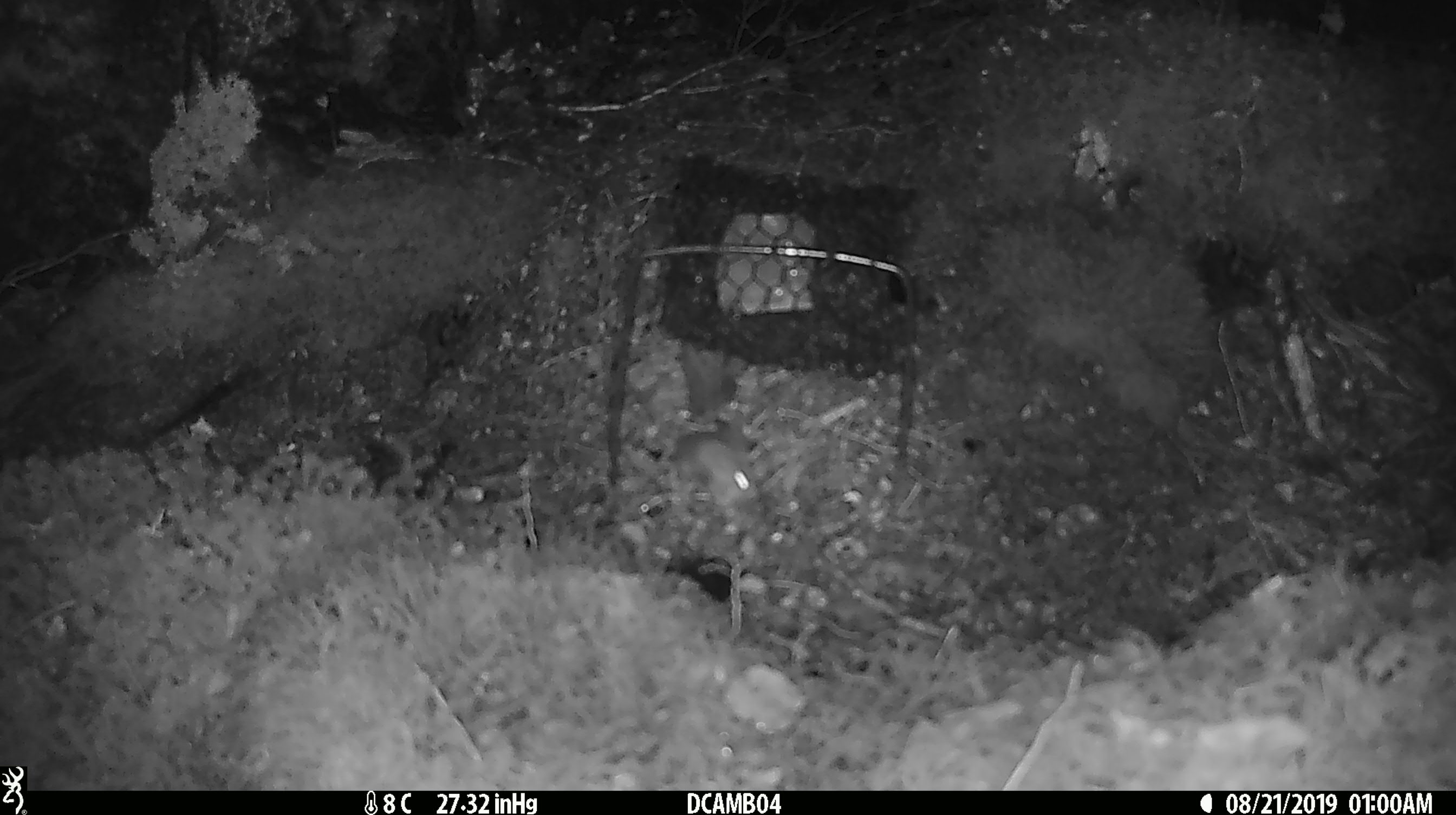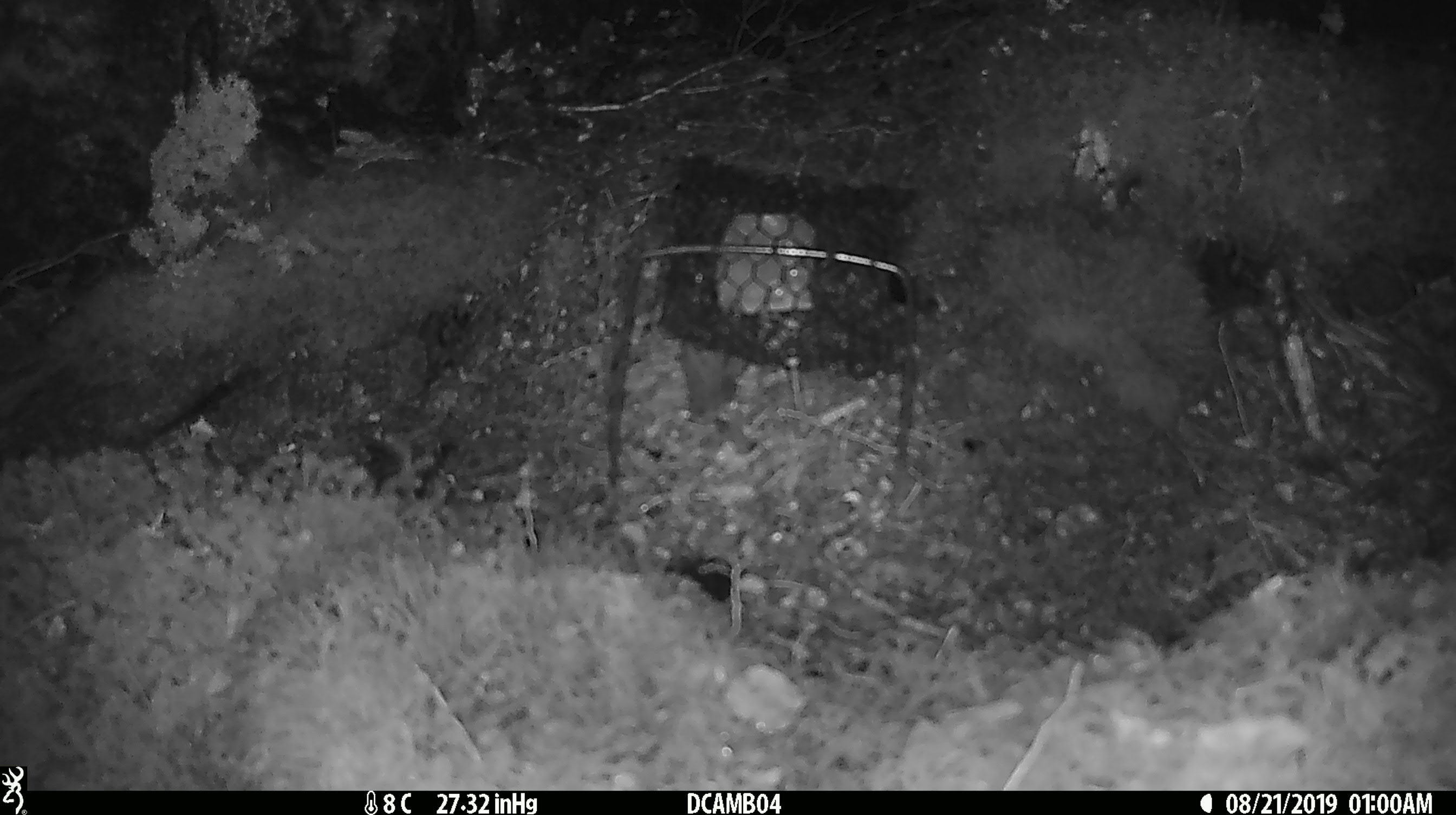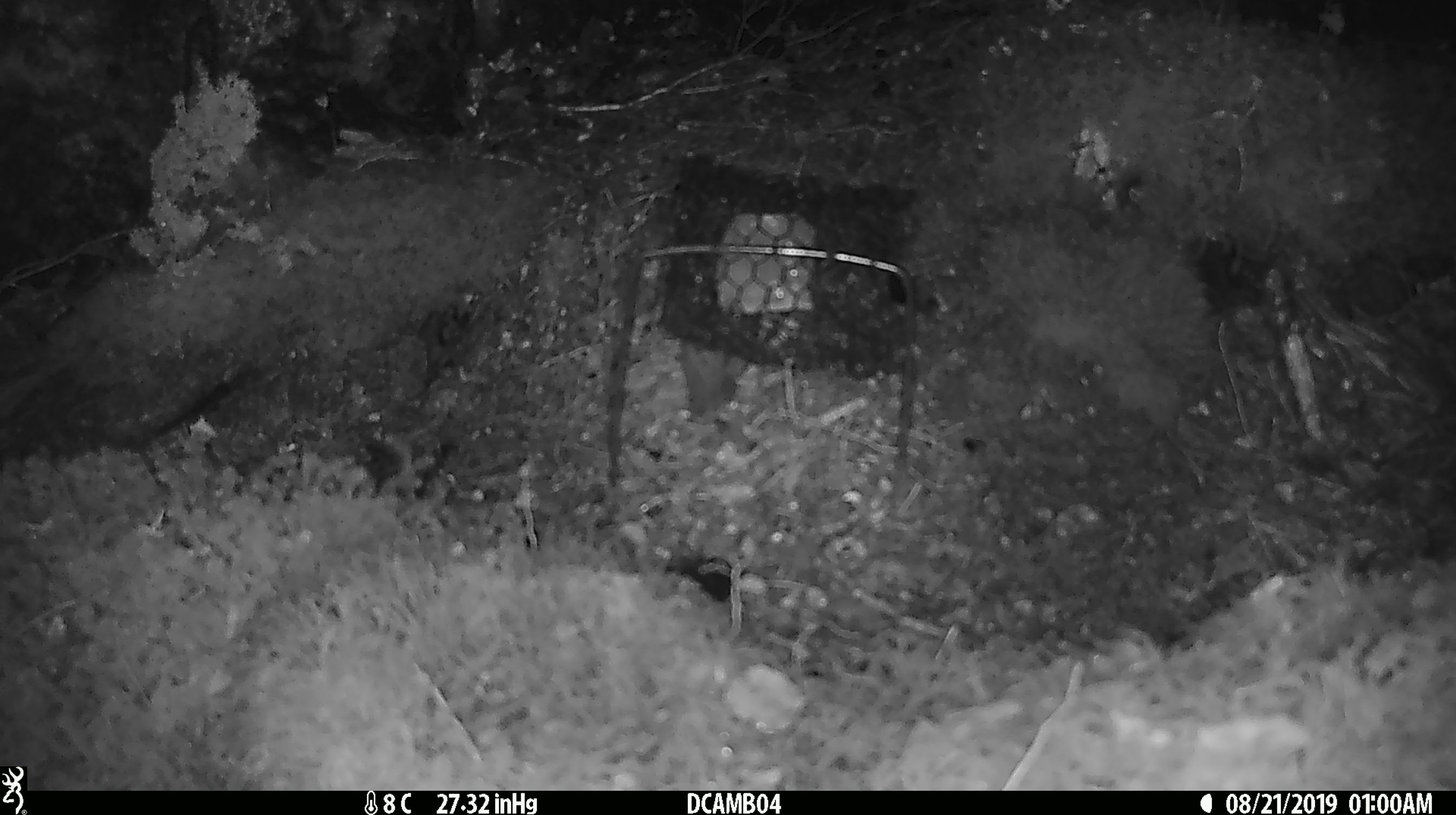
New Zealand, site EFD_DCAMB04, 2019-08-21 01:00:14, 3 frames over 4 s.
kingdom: Animalia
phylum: Chordata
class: Mammalia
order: Rodentia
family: Muridae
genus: Mus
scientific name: Mus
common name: mouse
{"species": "mouse (Mus)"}